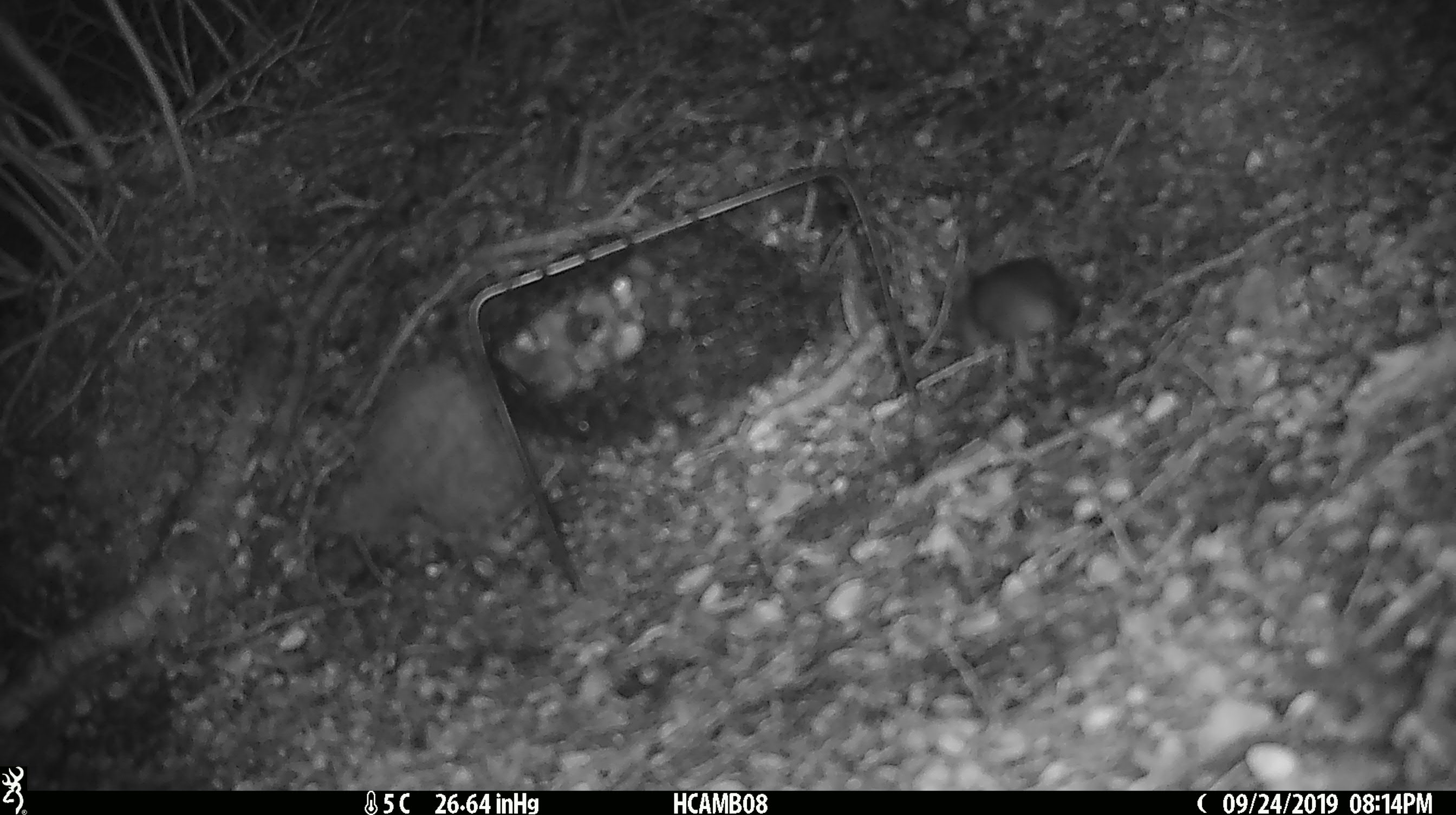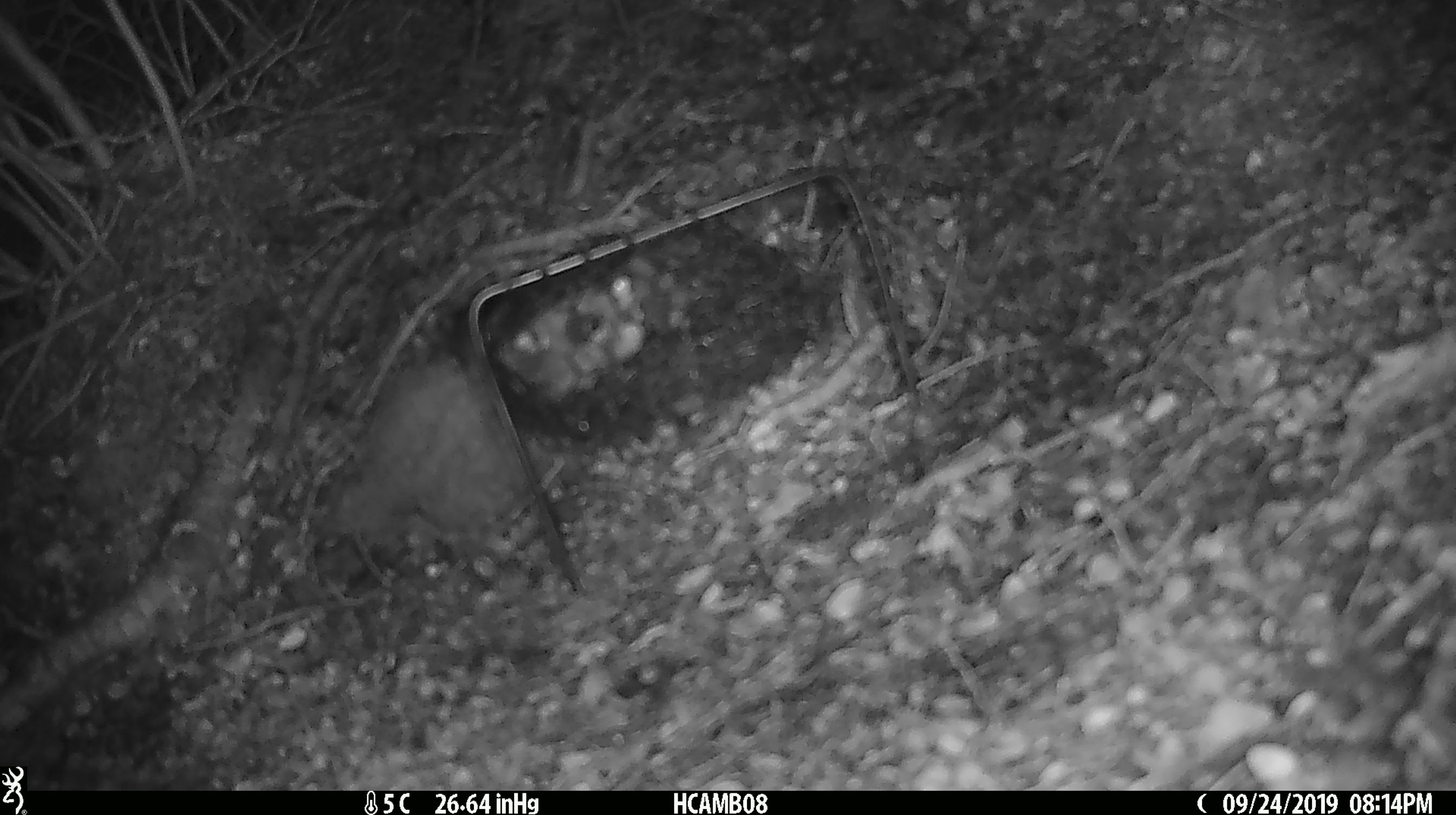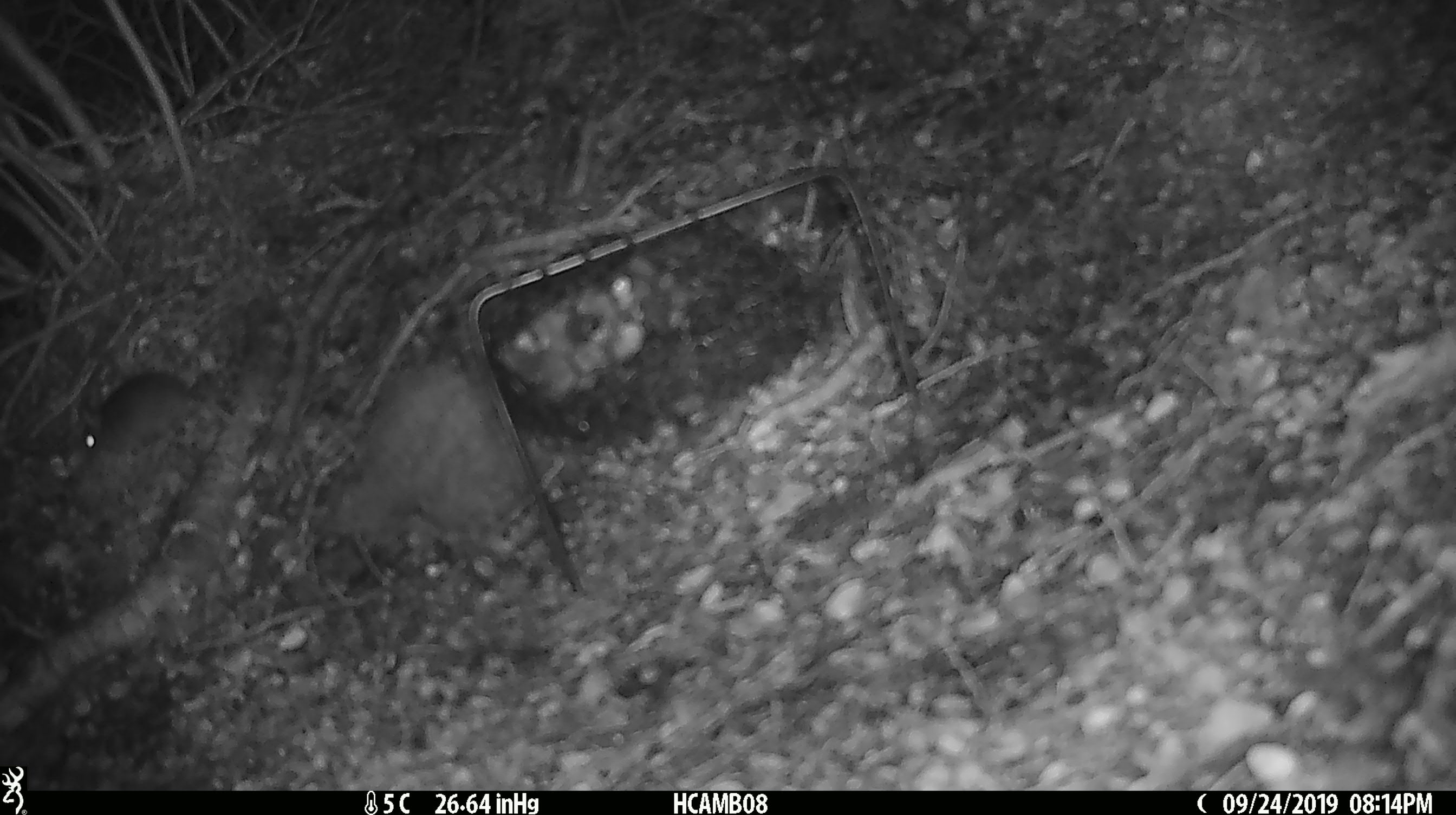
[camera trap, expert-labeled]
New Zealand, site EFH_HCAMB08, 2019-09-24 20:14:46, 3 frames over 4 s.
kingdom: Animalia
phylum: Chordata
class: Mammalia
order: Rodentia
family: Muridae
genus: Mus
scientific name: Mus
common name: mouse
Mouse (Mus).